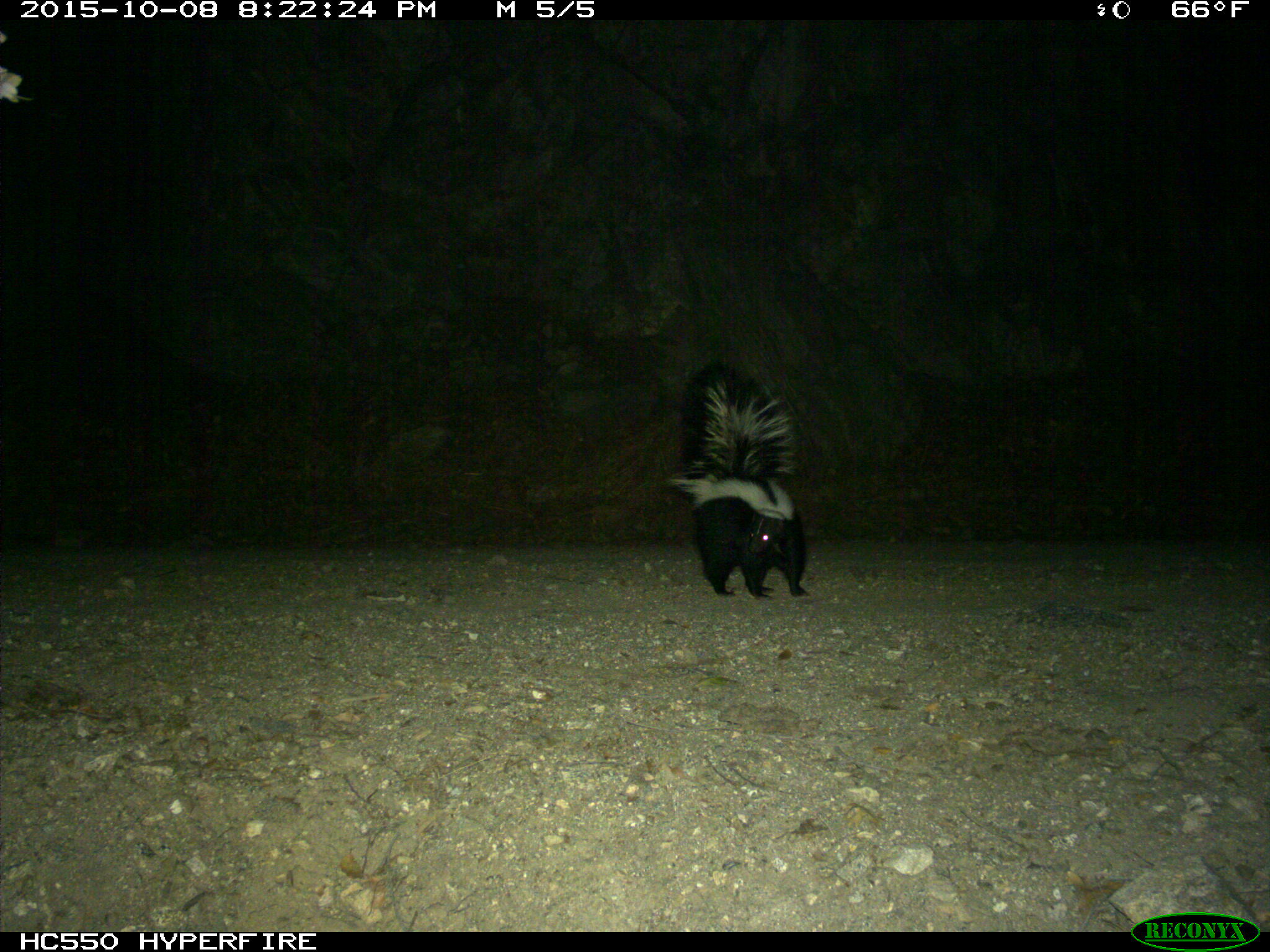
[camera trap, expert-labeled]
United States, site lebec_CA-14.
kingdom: Animalia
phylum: Chordata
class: Mammalia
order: Carnivora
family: Mephitidae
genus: Mephitis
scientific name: Mephitis mephitis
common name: striped skunk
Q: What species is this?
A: Mephitis mephitis (striped skunk).